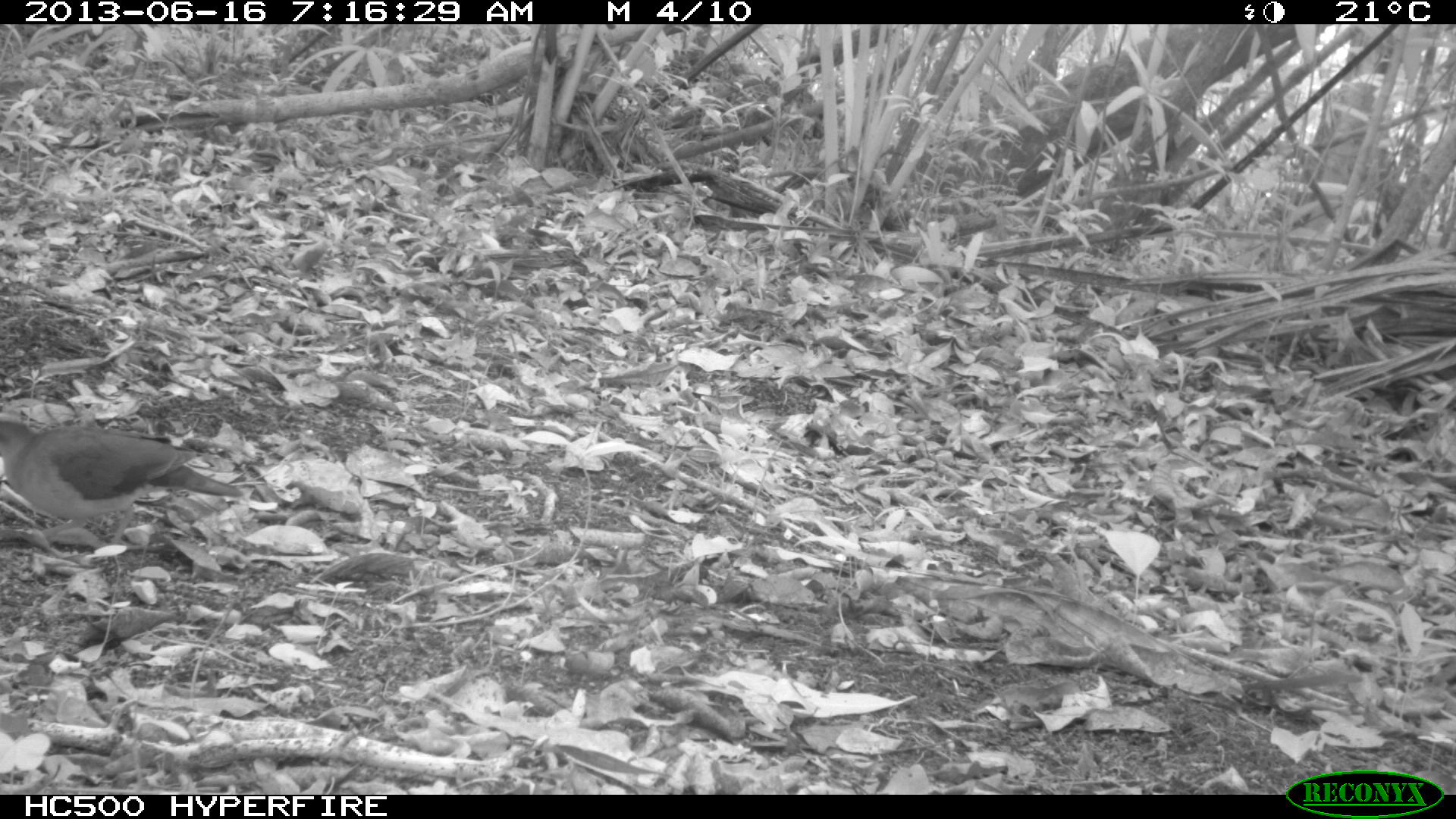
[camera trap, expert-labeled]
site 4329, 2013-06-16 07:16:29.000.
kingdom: Animalia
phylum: Chordata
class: Aves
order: Columbiformes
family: Columbidae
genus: Leptotila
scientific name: Leptotila plumbeiceps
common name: gray-headed dove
Leptotila plumbeiceps (gray-headed dove), count 1.